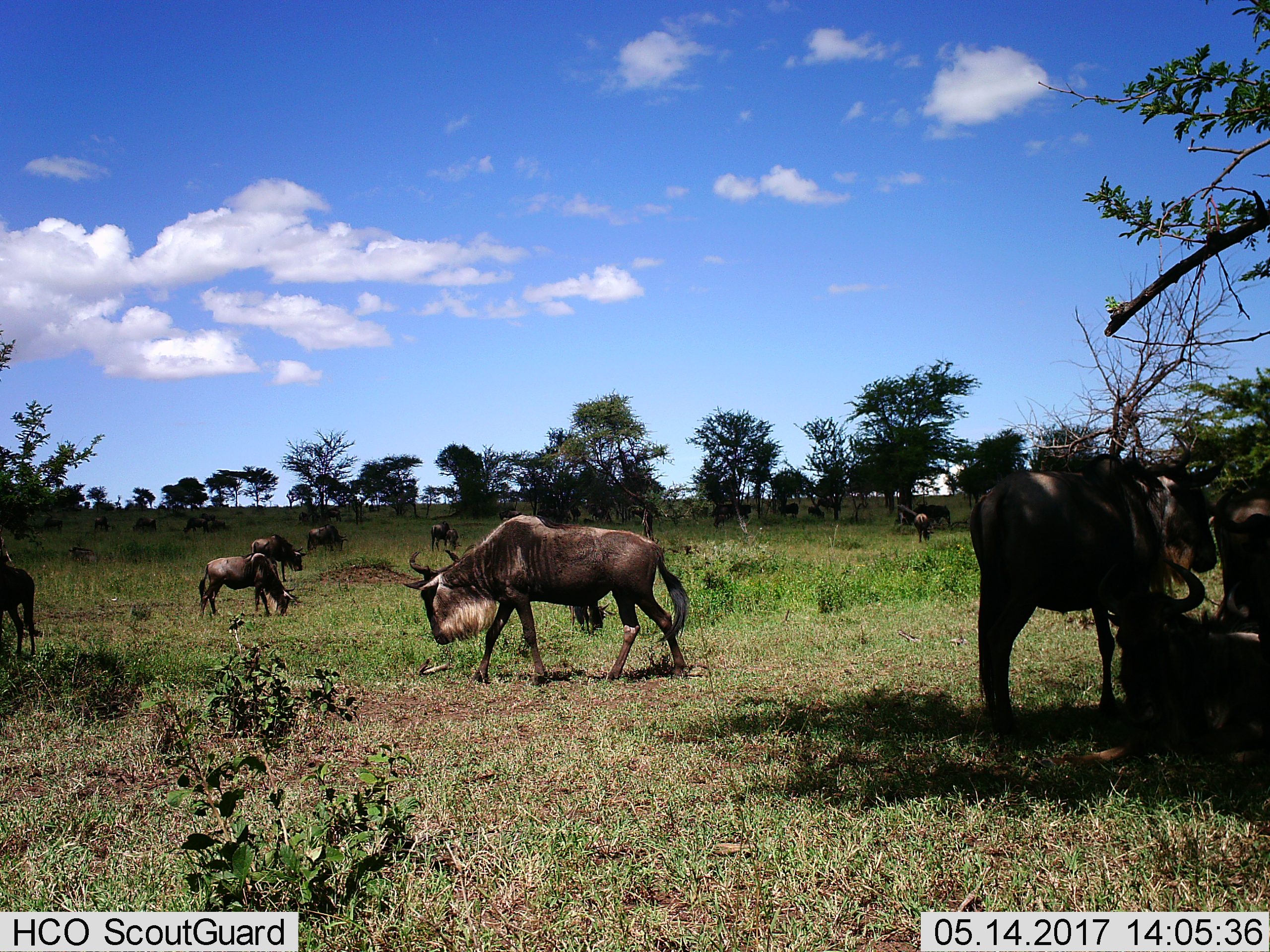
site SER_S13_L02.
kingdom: Animalia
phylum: Chordata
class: Mammalia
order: Artiodactyla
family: Bovidae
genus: Connochaetes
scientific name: Connochaetes taurinus taurinus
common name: blue wildebeest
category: wildebeestblue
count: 11-50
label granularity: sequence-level